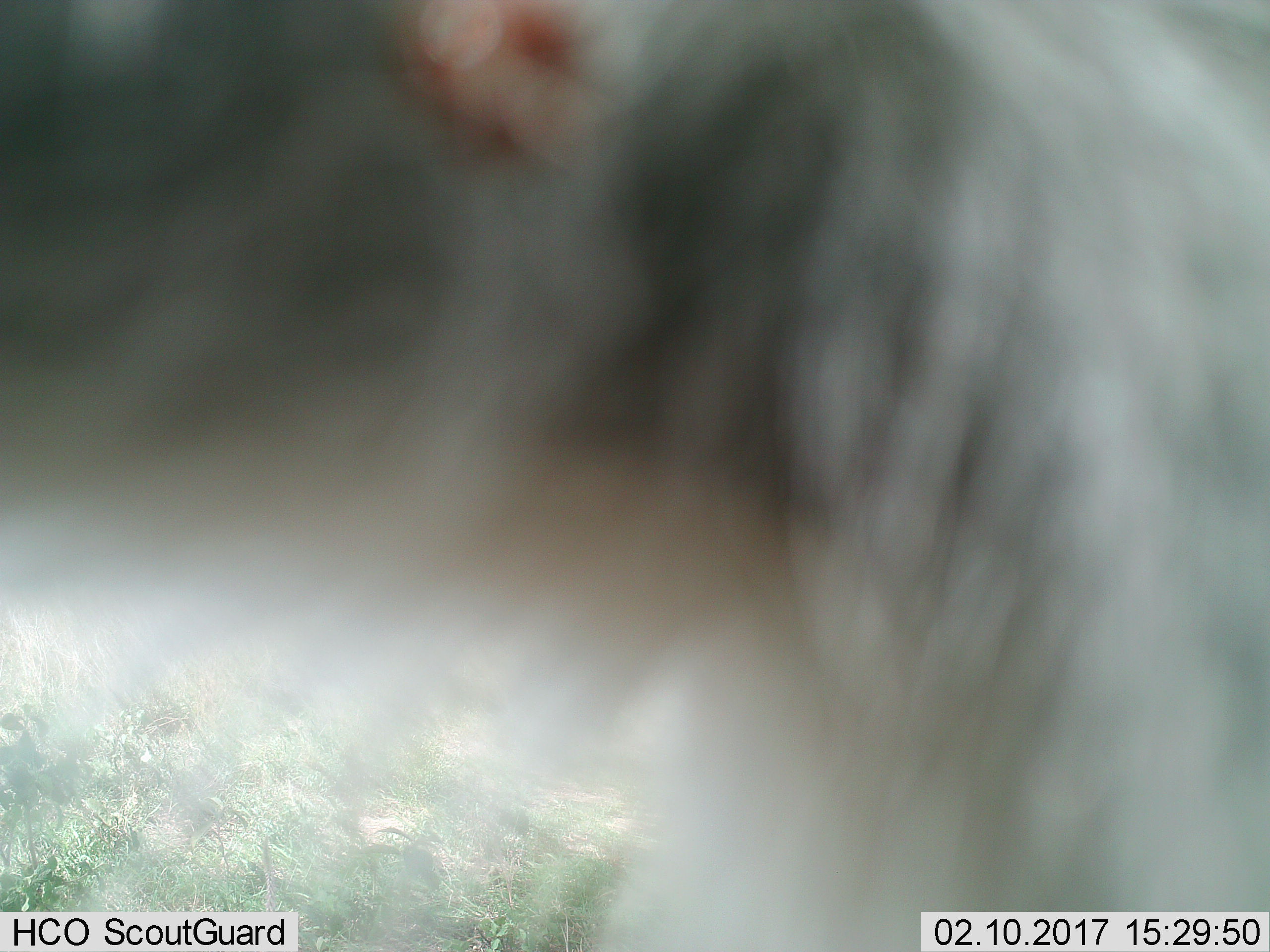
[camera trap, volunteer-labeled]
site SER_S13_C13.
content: unidentified animal